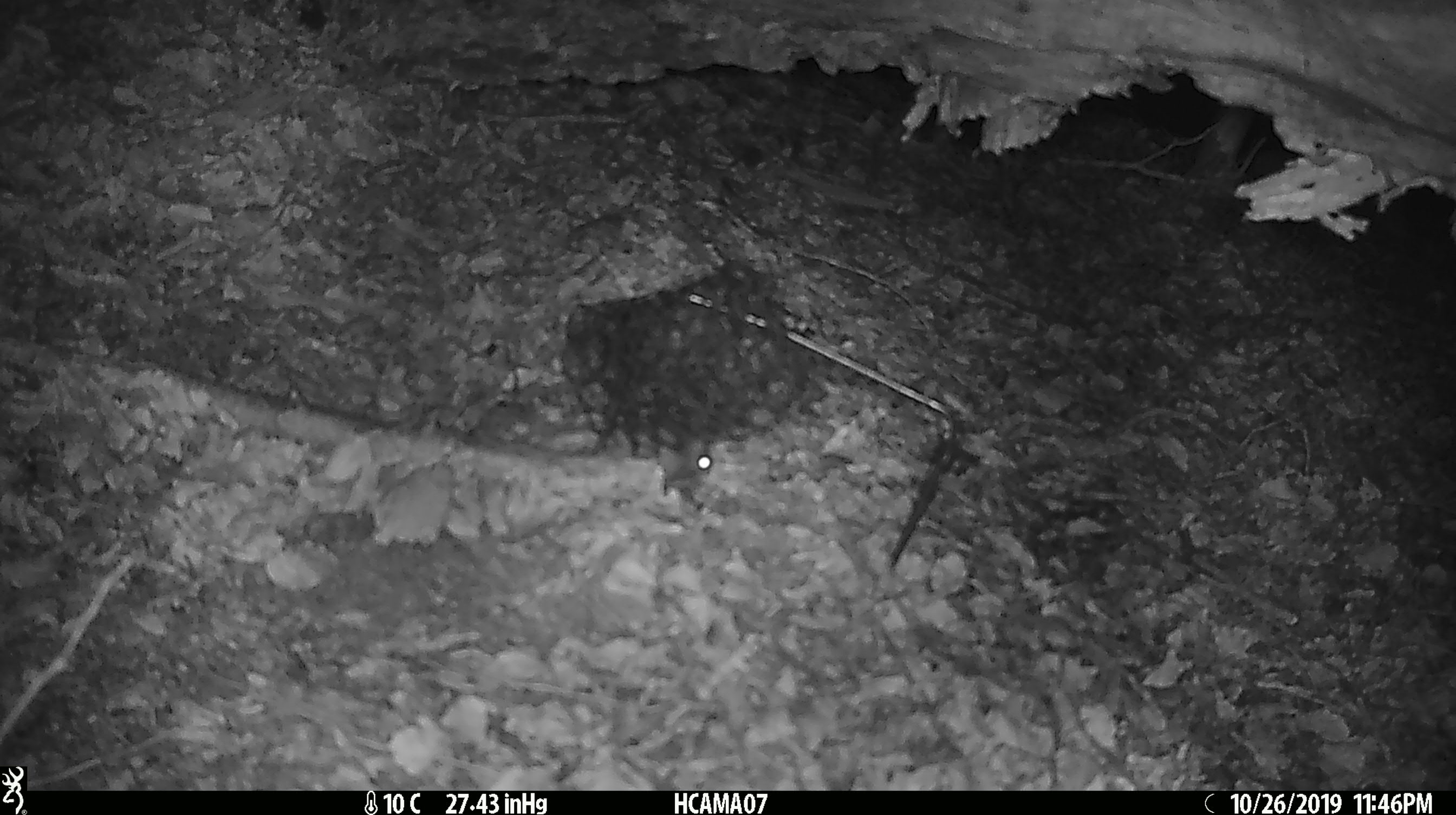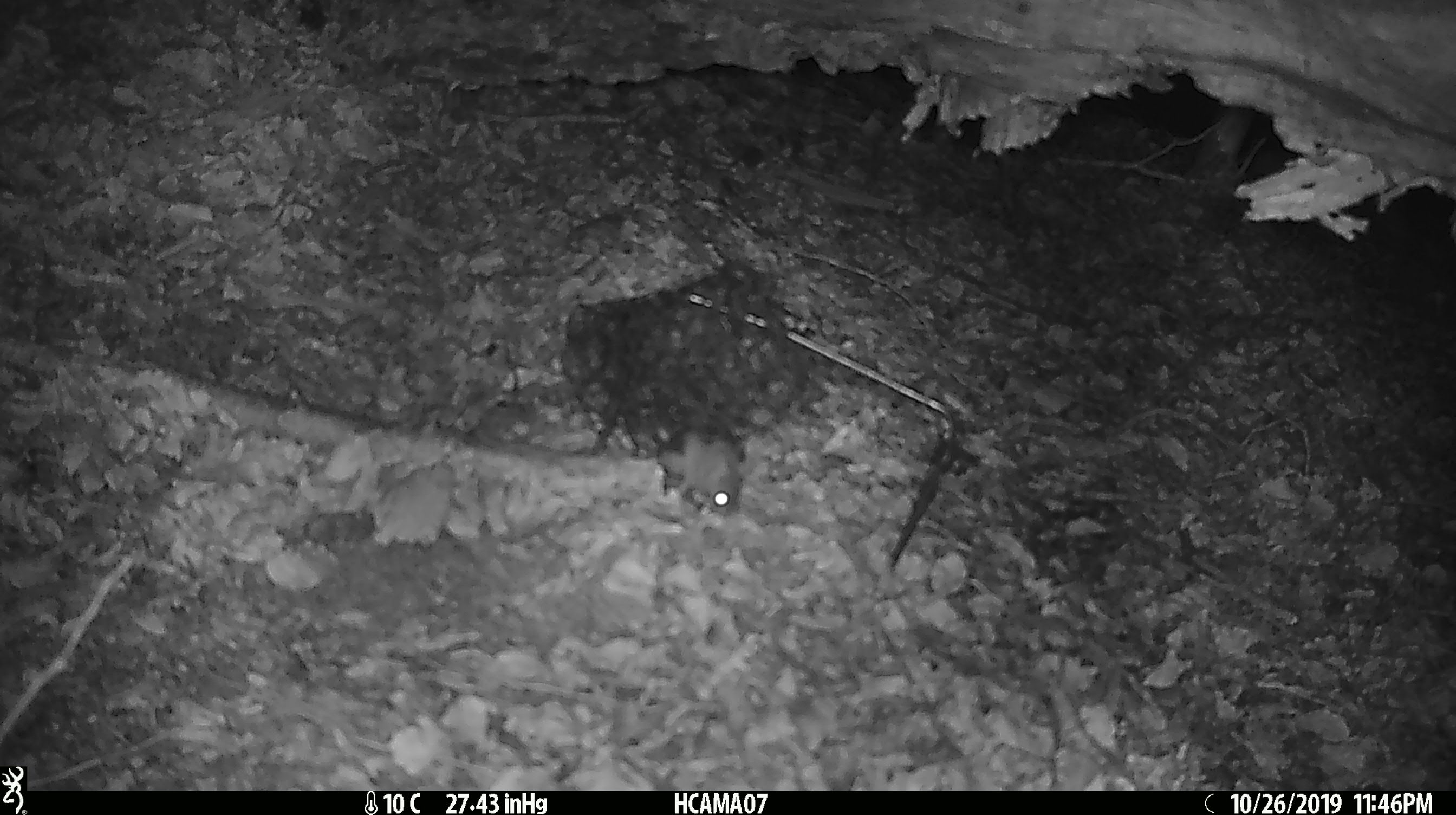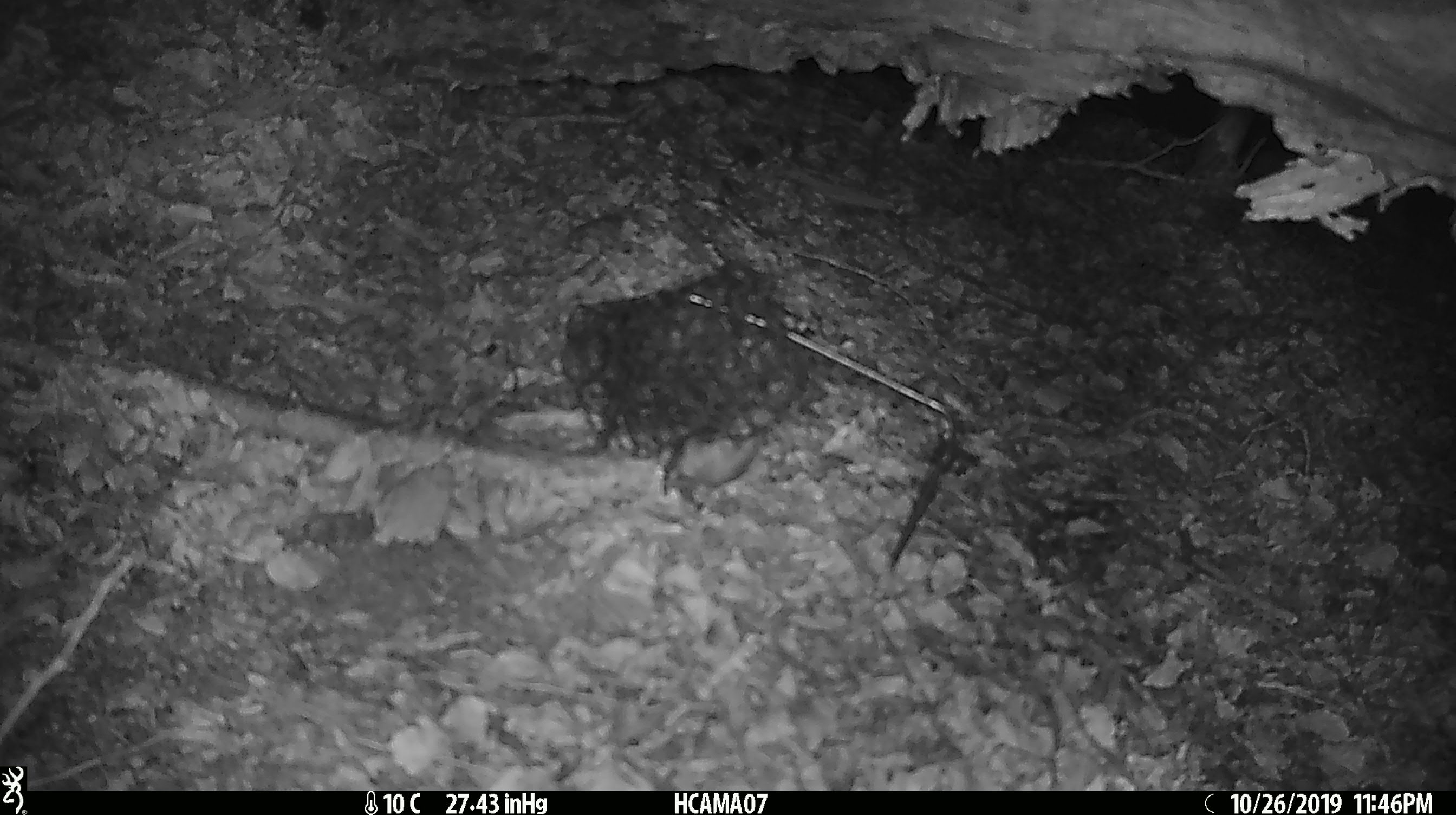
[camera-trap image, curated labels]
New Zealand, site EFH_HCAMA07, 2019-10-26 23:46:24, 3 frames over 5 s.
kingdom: Animalia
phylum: Chordata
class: Mammalia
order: Rodentia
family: Muridae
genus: Mus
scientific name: Mus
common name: mouse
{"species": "mouse (Mus)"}